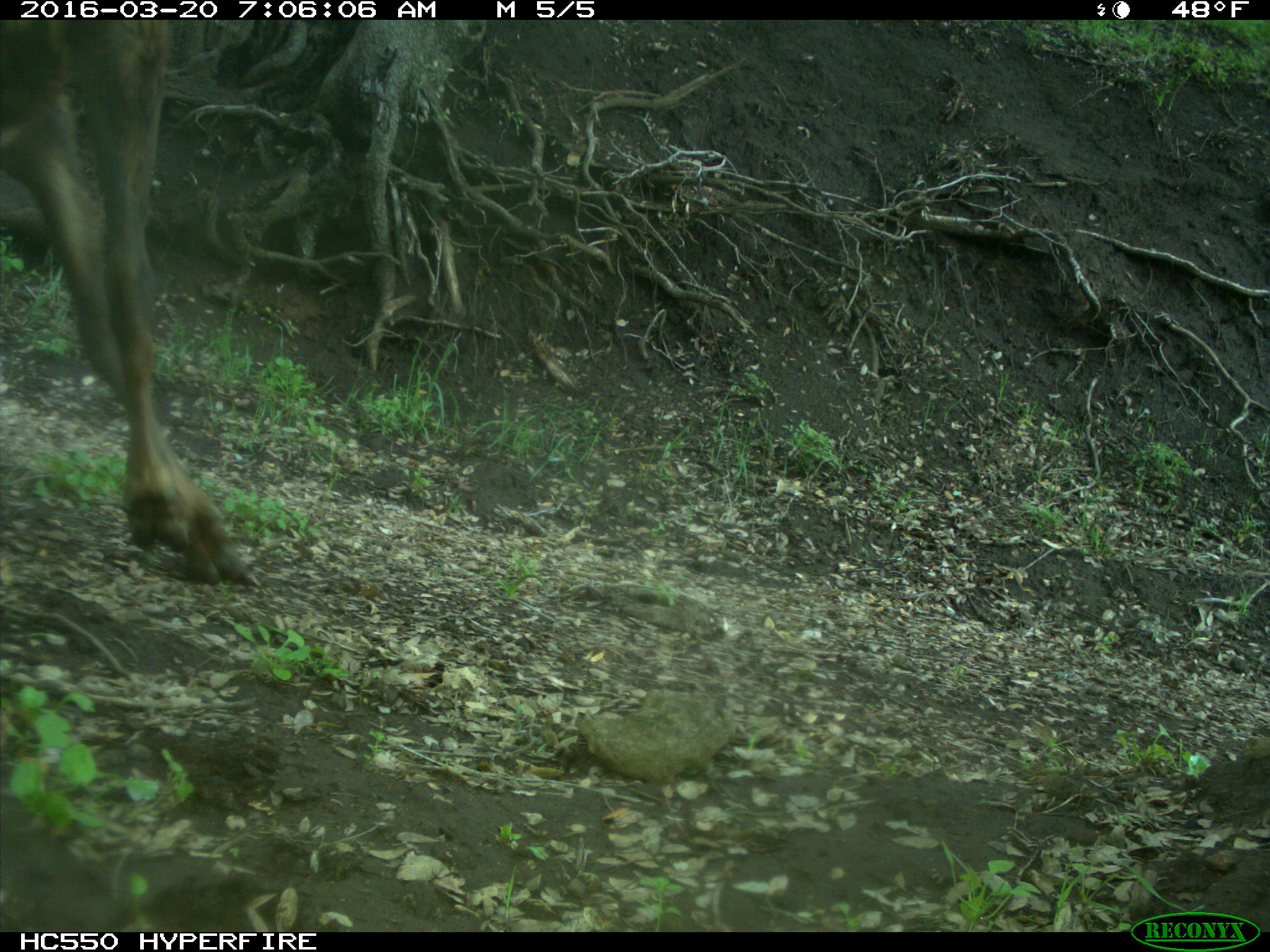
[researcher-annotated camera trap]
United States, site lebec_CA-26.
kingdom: Animalia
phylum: Chordata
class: Mammalia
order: Artiodactyla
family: Cervidae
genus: Cervus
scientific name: Cervus canadensis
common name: elk